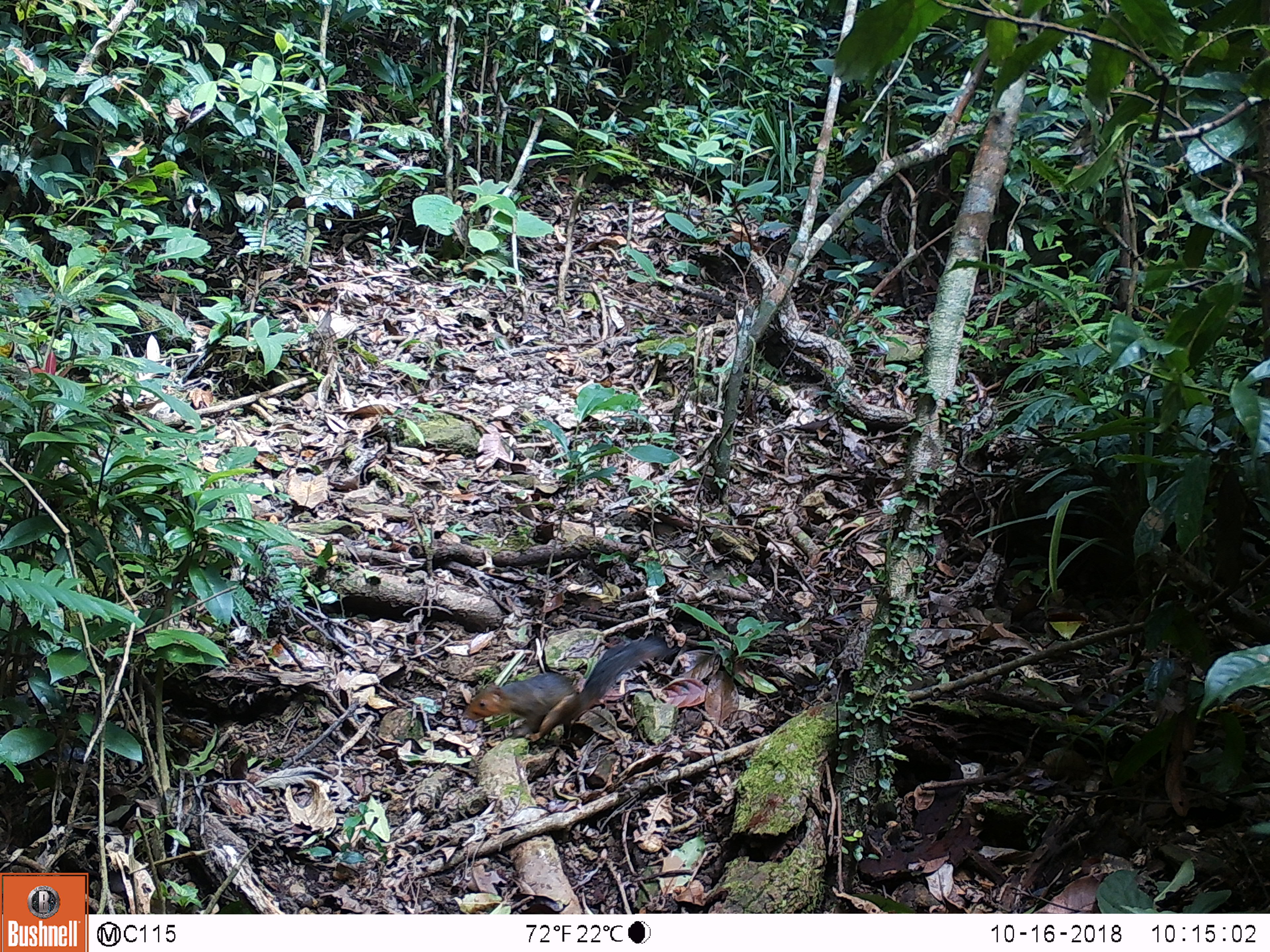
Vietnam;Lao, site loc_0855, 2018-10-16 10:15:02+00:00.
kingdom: Animalia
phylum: Chordata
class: Mammalia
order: Rodentia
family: Sciuridae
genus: Dremomys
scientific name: Dremomys rufigenis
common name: red-cheeked squirrel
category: red cheeked squirrel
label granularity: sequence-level